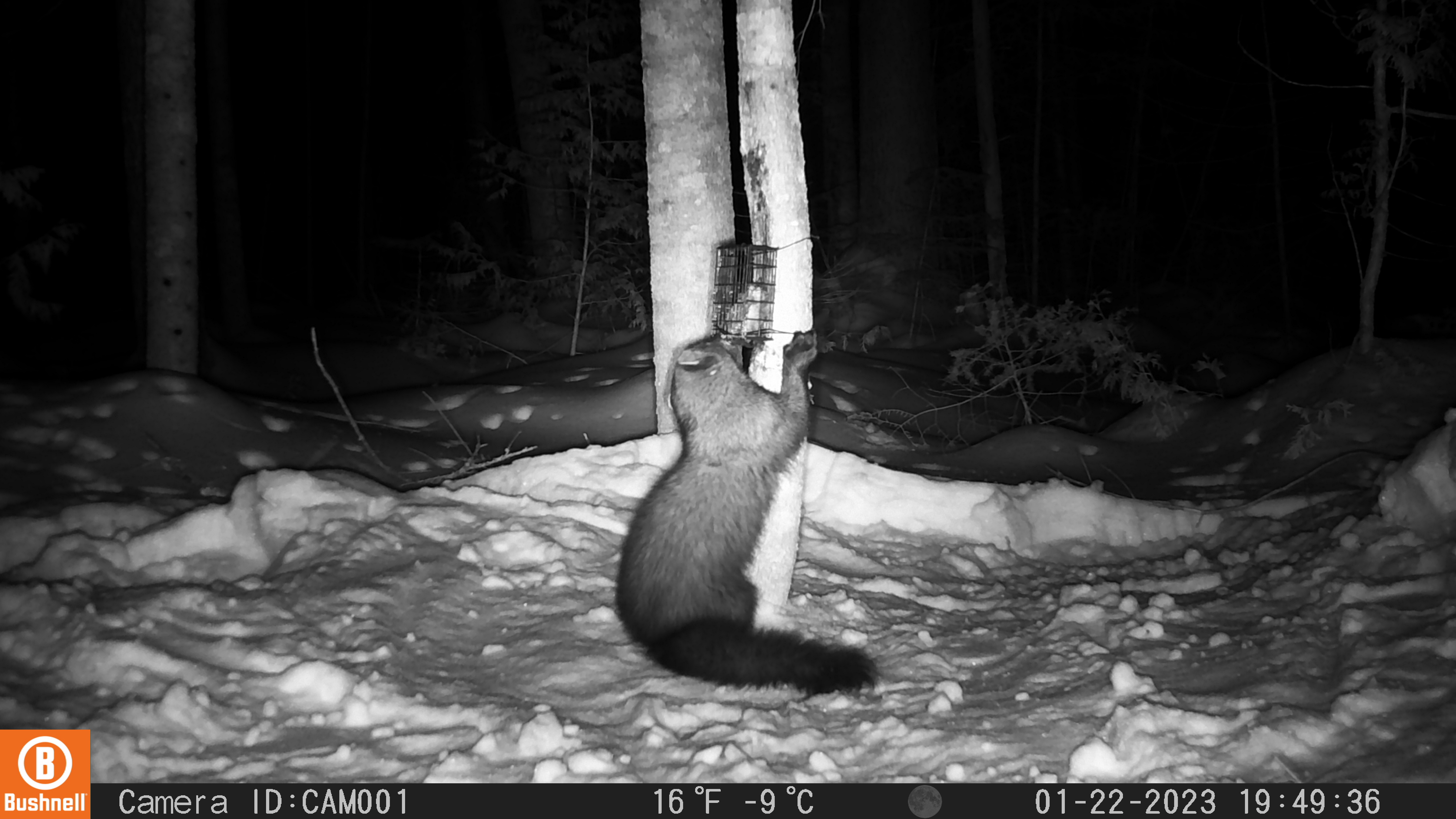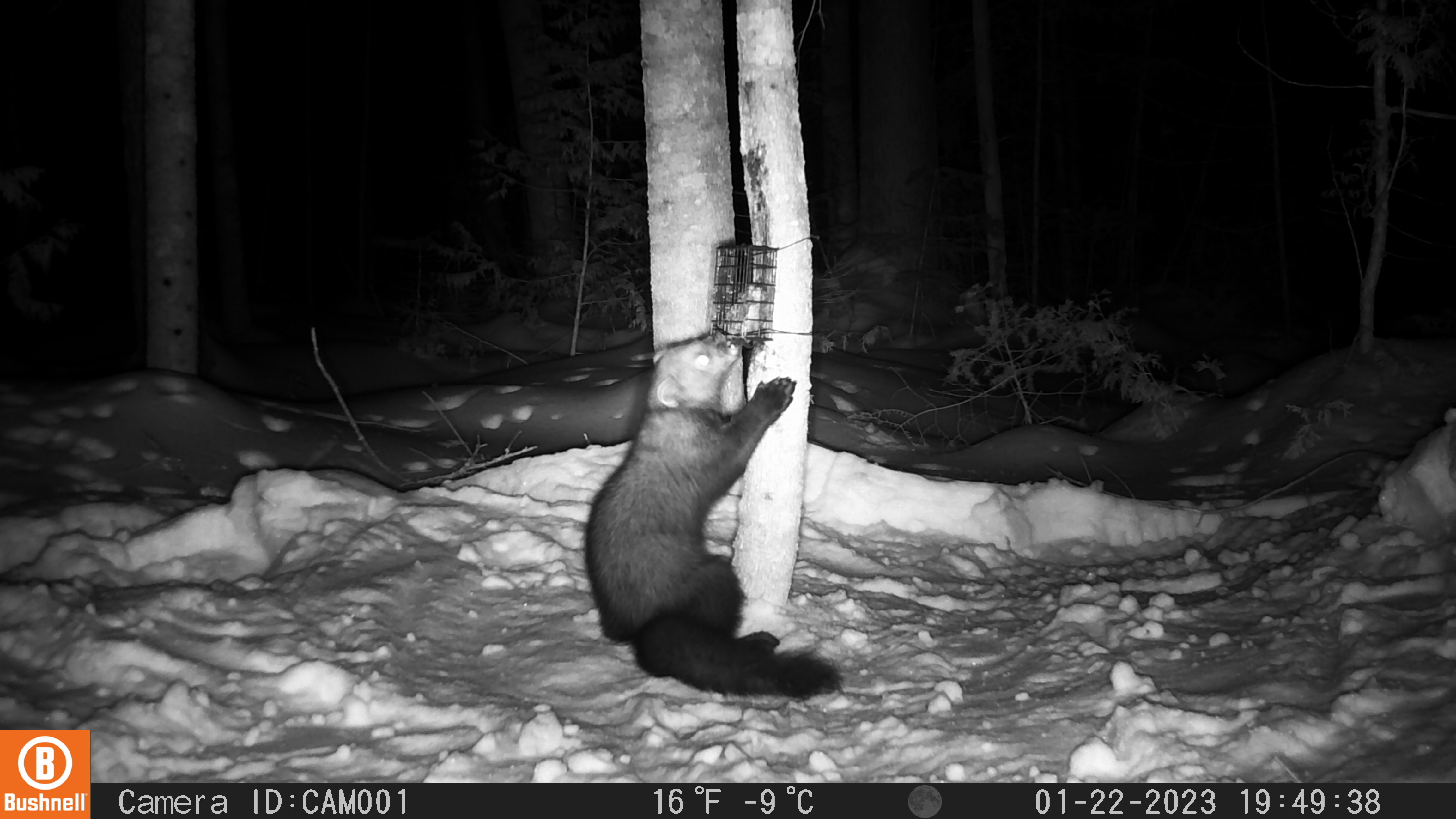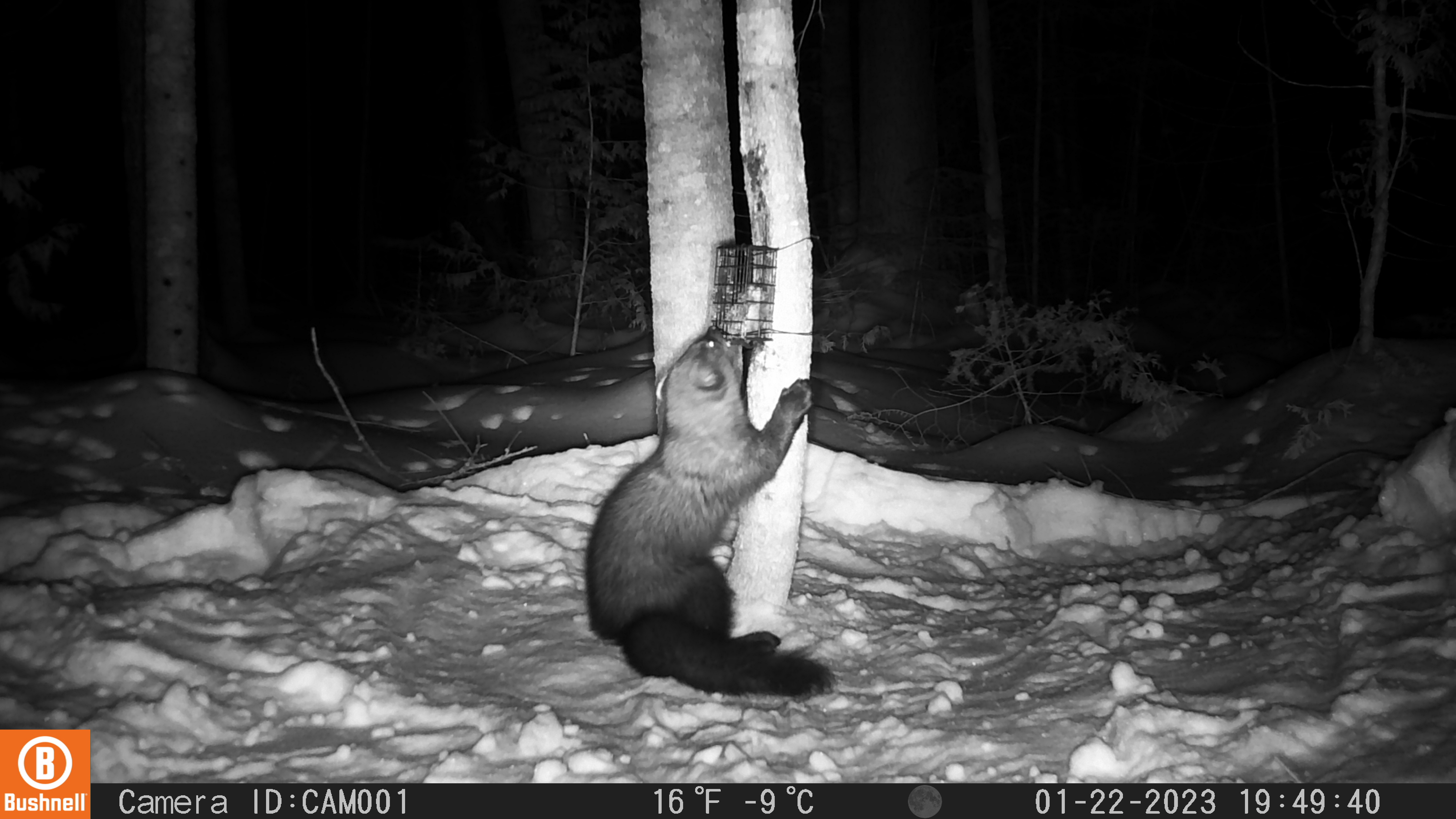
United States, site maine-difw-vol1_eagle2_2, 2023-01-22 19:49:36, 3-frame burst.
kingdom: Animalia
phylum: Chordata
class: Mammalia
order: Carnivora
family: Mustelidae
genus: Pekania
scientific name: Pekania pennanti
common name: fisher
Fisher (Pekania pennanti).